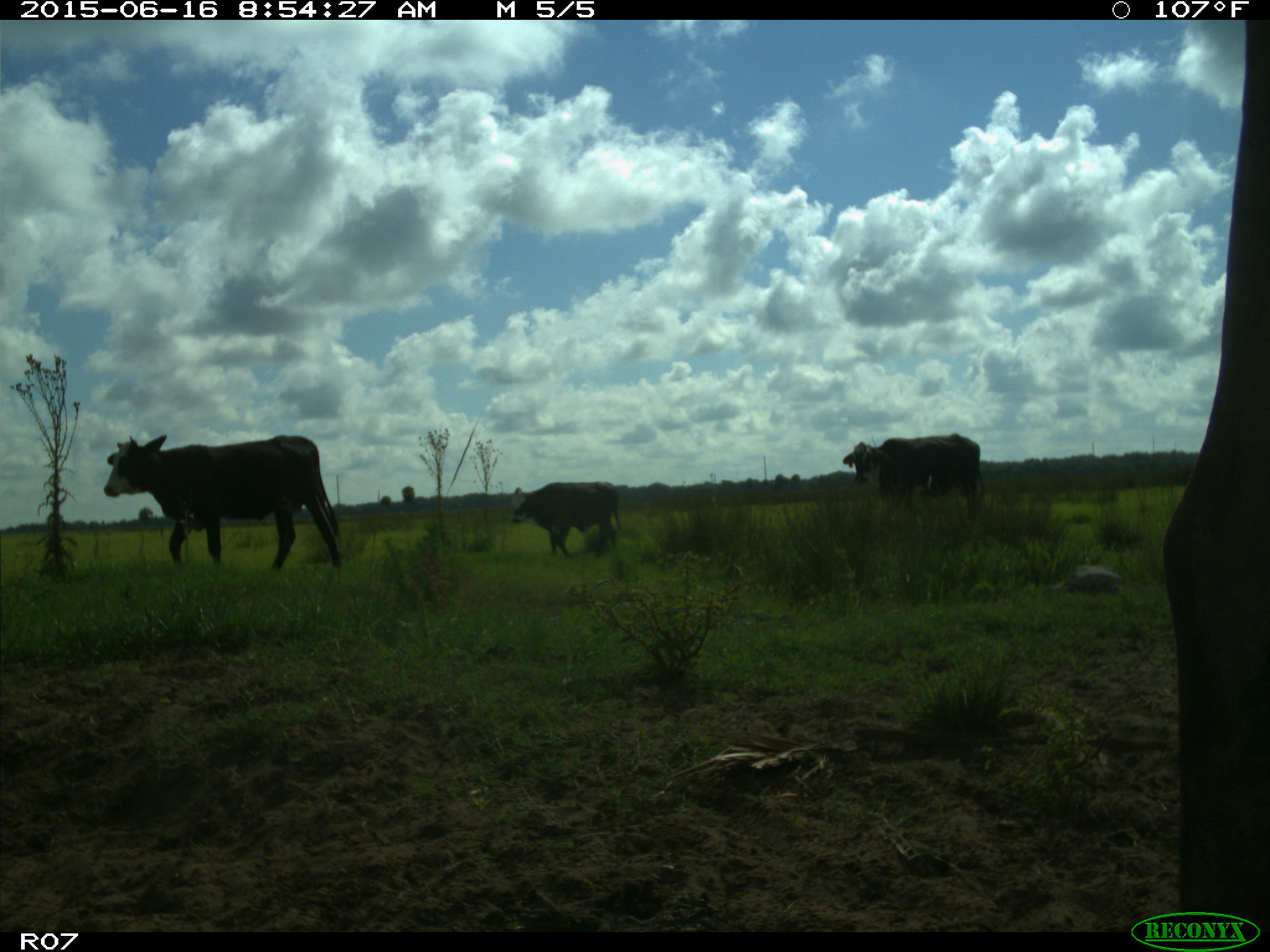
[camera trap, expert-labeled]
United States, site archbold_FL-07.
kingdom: Animalia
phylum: Chordata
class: Mammalia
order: Artiodactyla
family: Bovidae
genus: Bos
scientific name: Bos taurus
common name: domestic cow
Bos taurus (domestic cow).